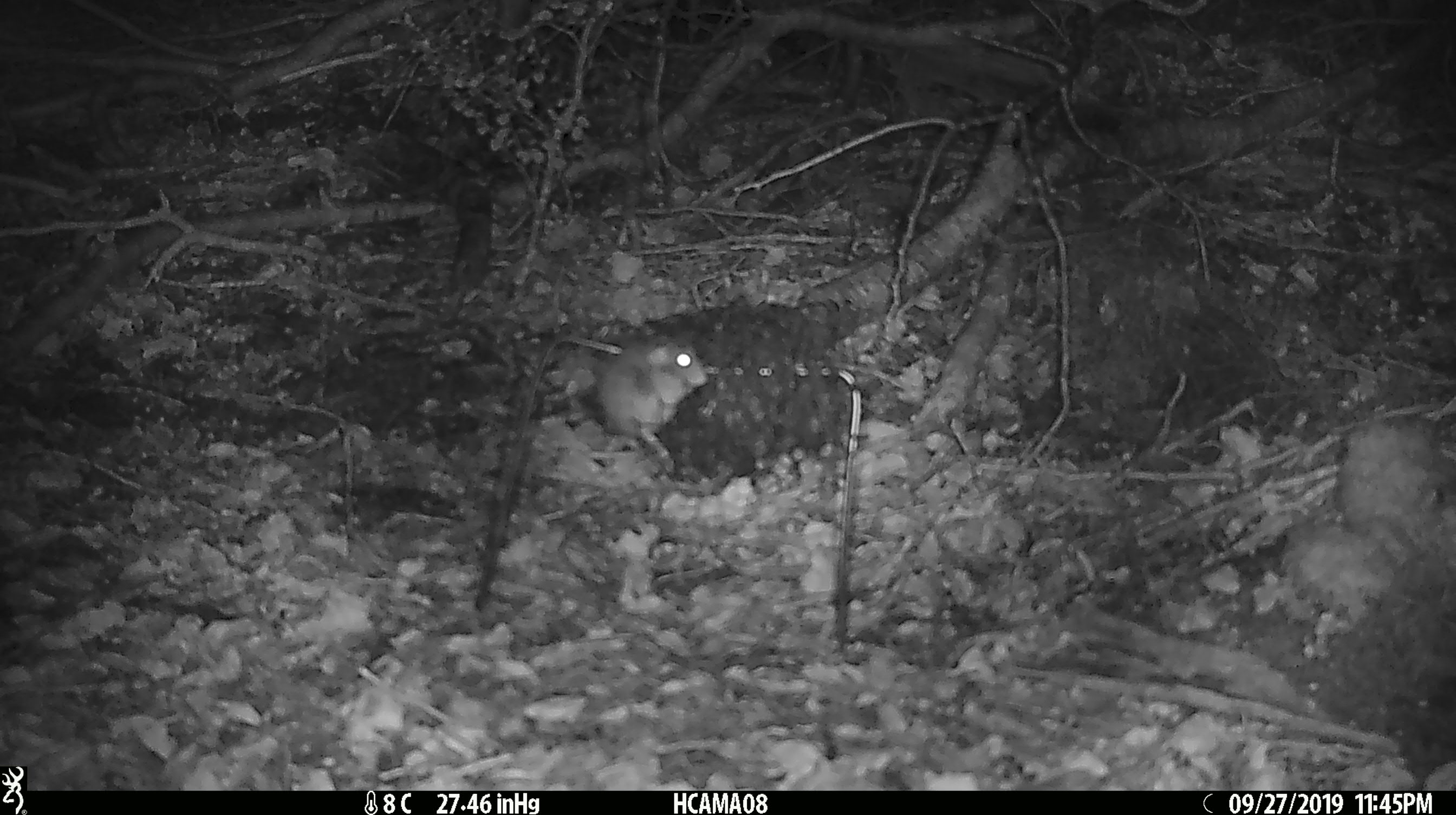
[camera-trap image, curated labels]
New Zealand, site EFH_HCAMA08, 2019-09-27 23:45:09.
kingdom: Animalia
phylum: Chordata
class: Mammalia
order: Rodentia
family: Muridae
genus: Mus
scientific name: Mus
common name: mouse